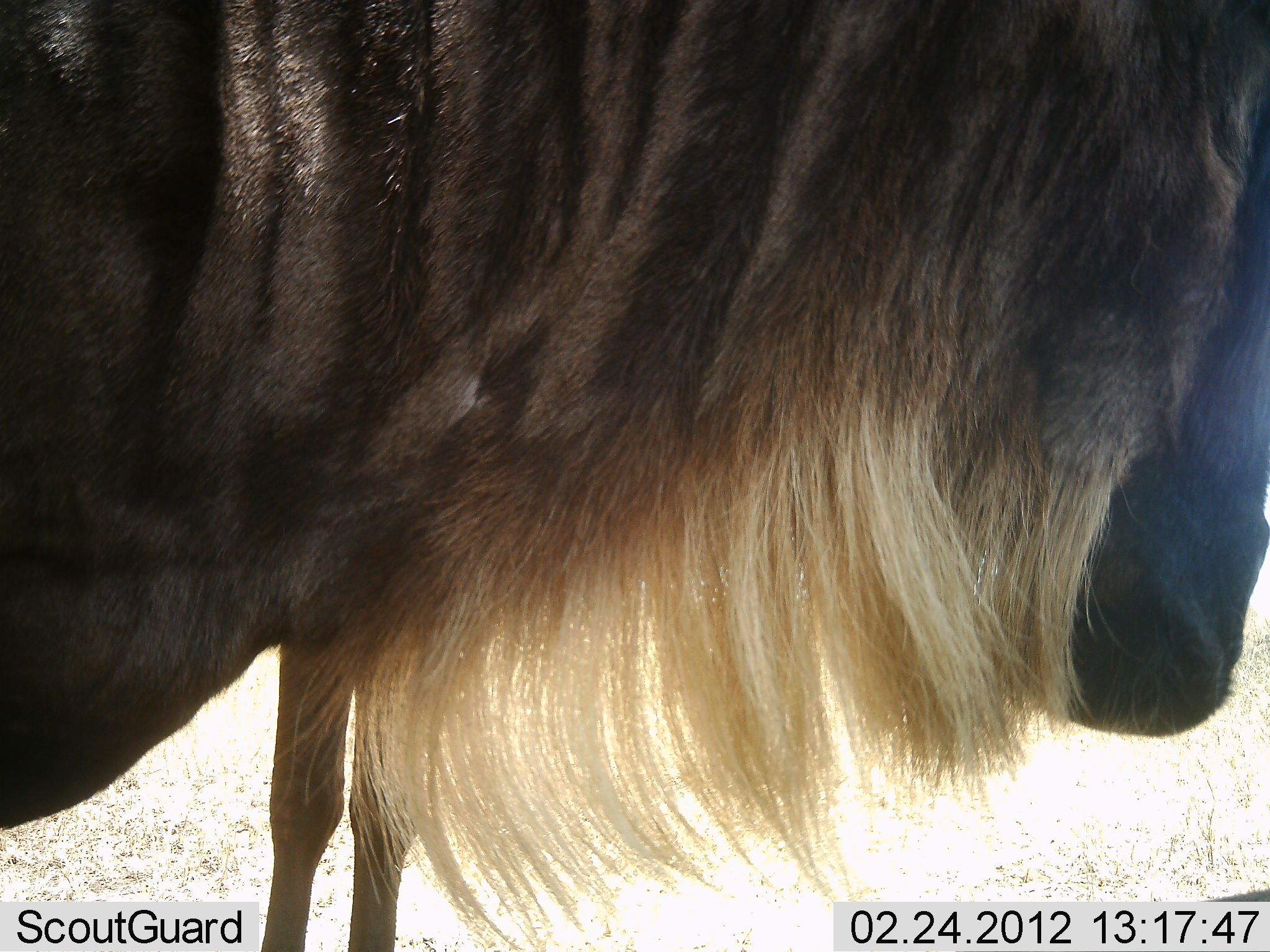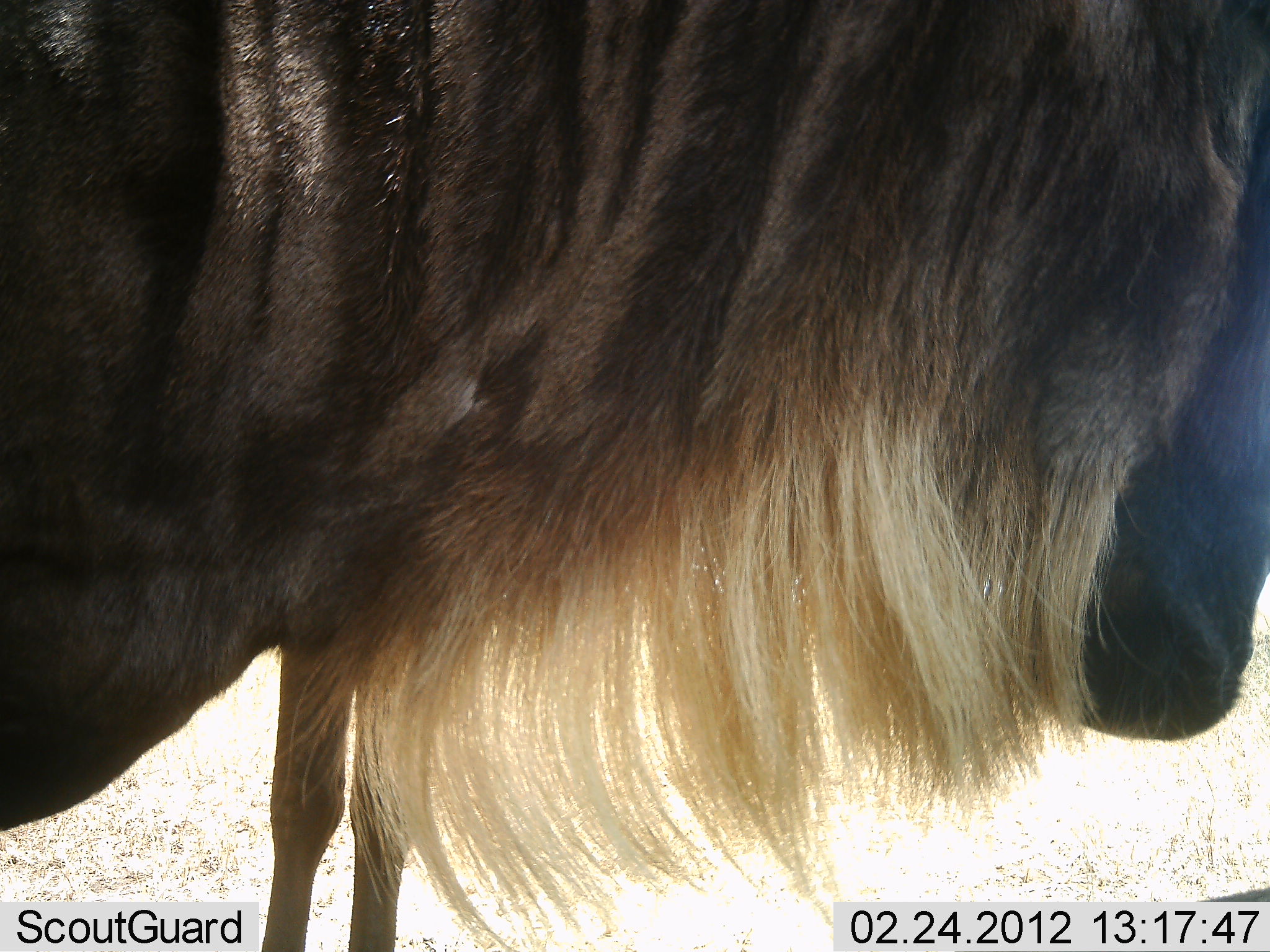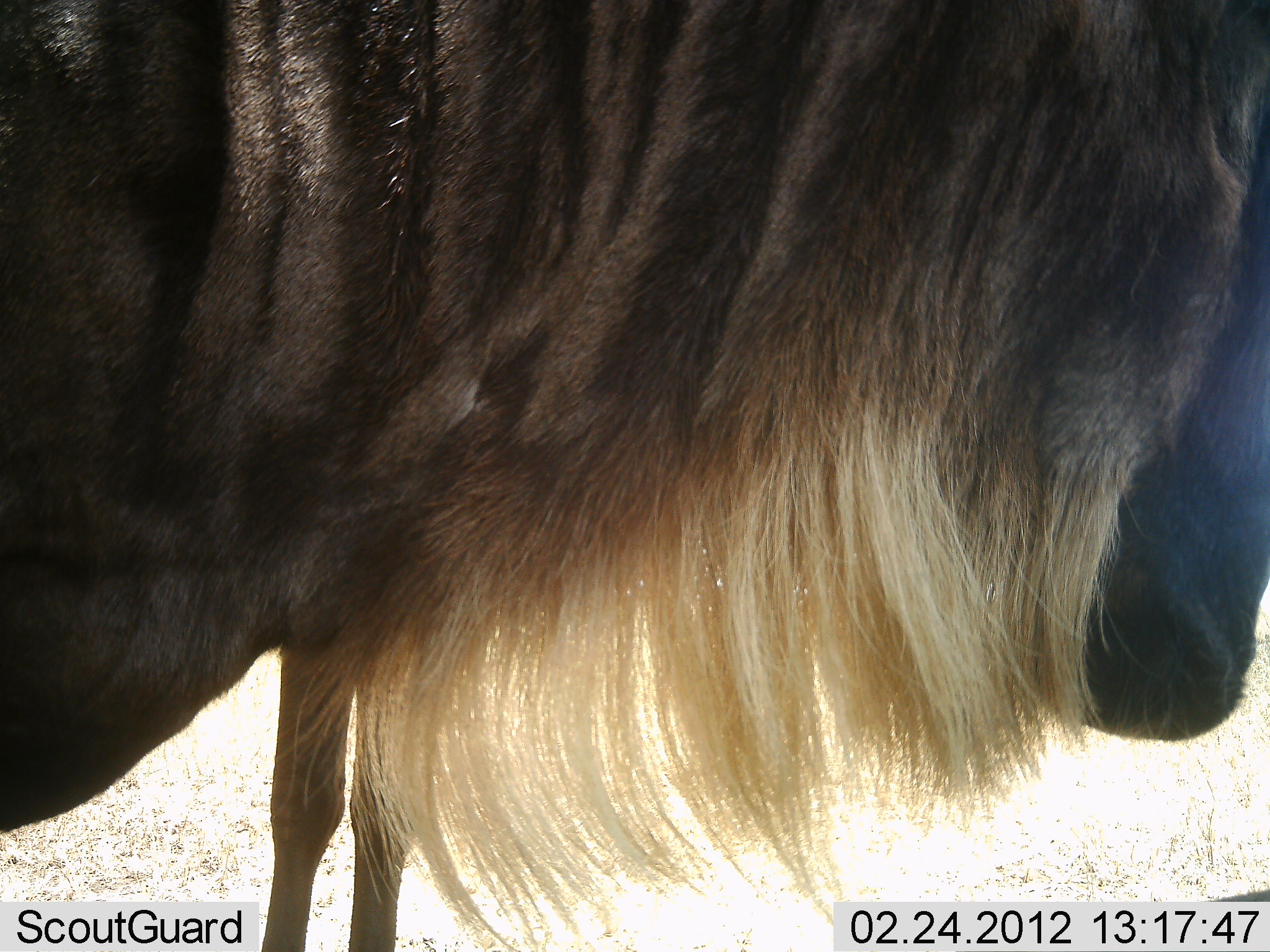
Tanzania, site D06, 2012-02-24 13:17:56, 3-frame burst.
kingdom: Animalia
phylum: Chordata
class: Mammalia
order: Artiodactyla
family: Bovidae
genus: Connochaetes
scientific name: Connochaetes taurinus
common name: blue wildebeest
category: wildebeest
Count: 1.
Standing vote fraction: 100%.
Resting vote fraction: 0%.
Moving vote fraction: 0%.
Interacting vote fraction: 0%.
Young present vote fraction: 0%.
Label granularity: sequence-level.